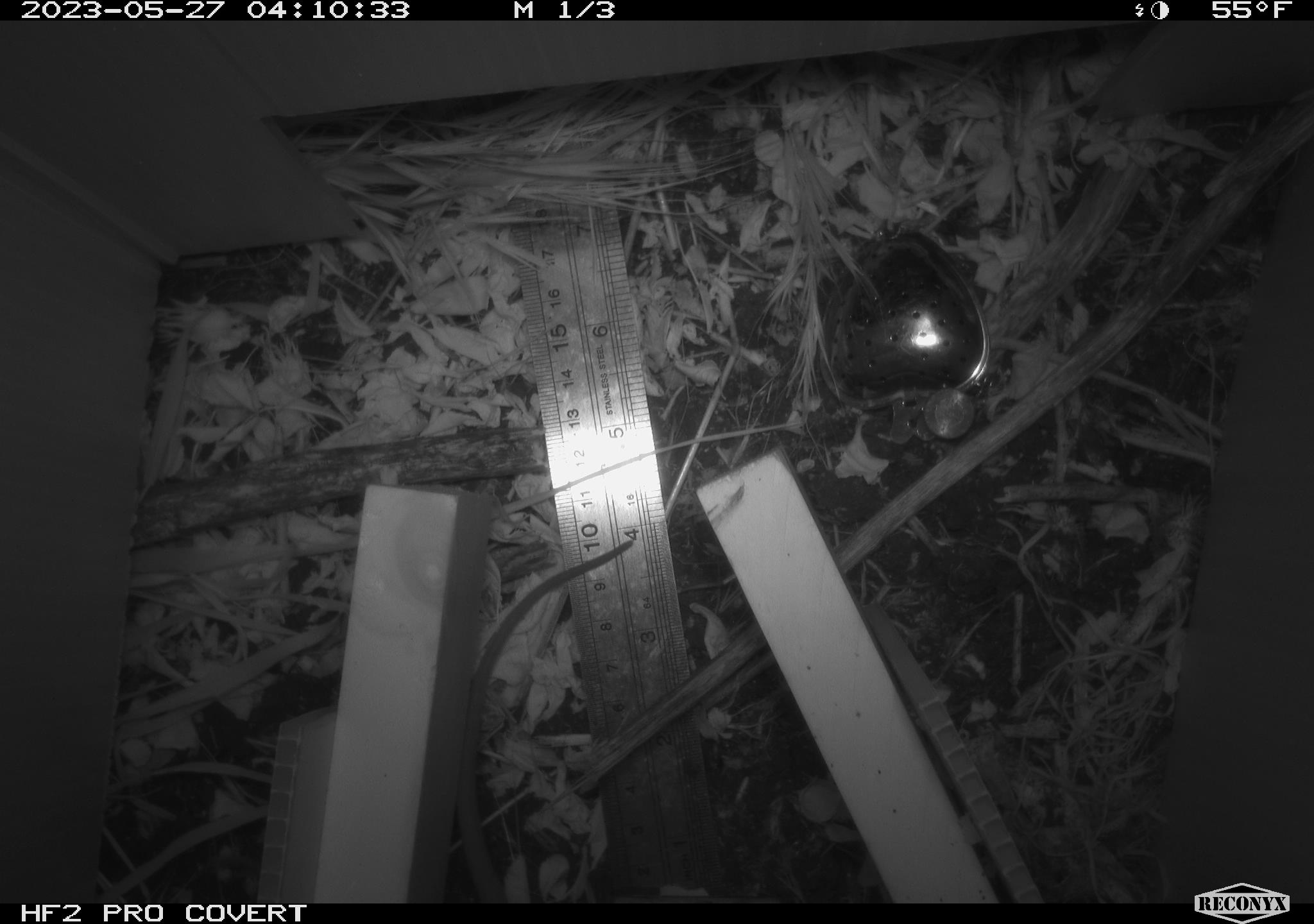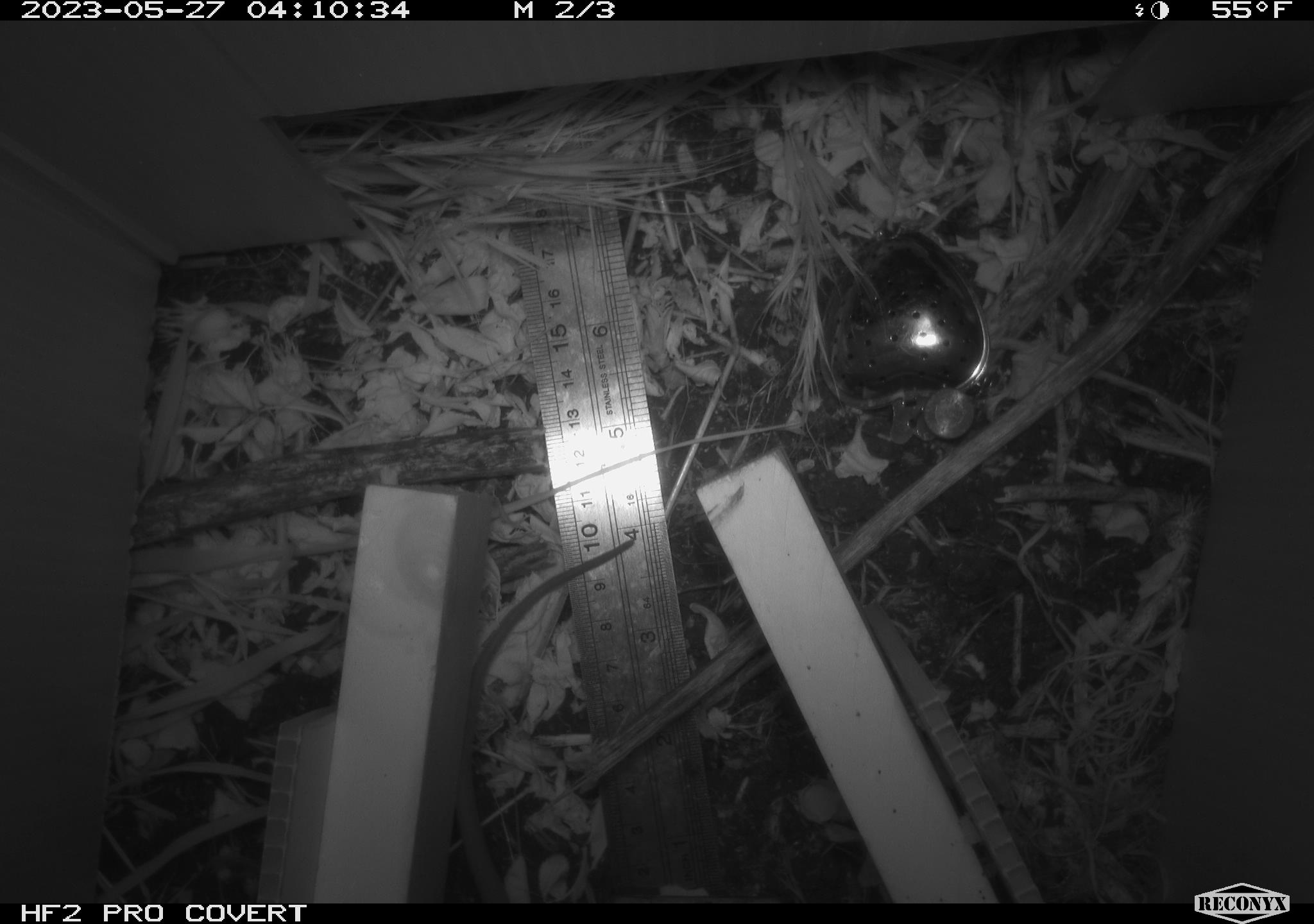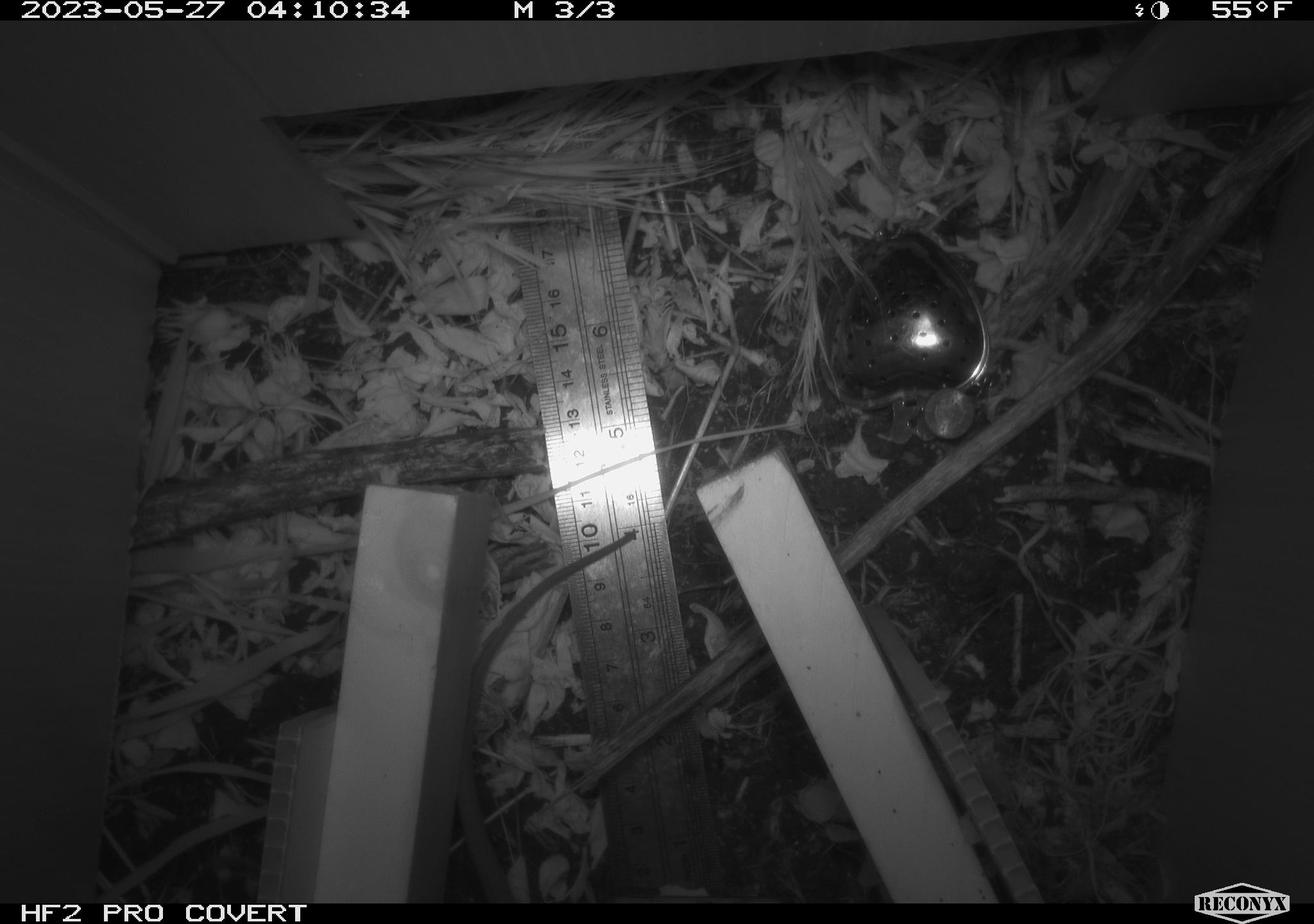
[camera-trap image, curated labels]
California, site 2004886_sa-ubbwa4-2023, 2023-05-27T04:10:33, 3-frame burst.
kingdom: Animalia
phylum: Chordata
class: Mammalia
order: Rodentia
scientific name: Rodentia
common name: mouse species